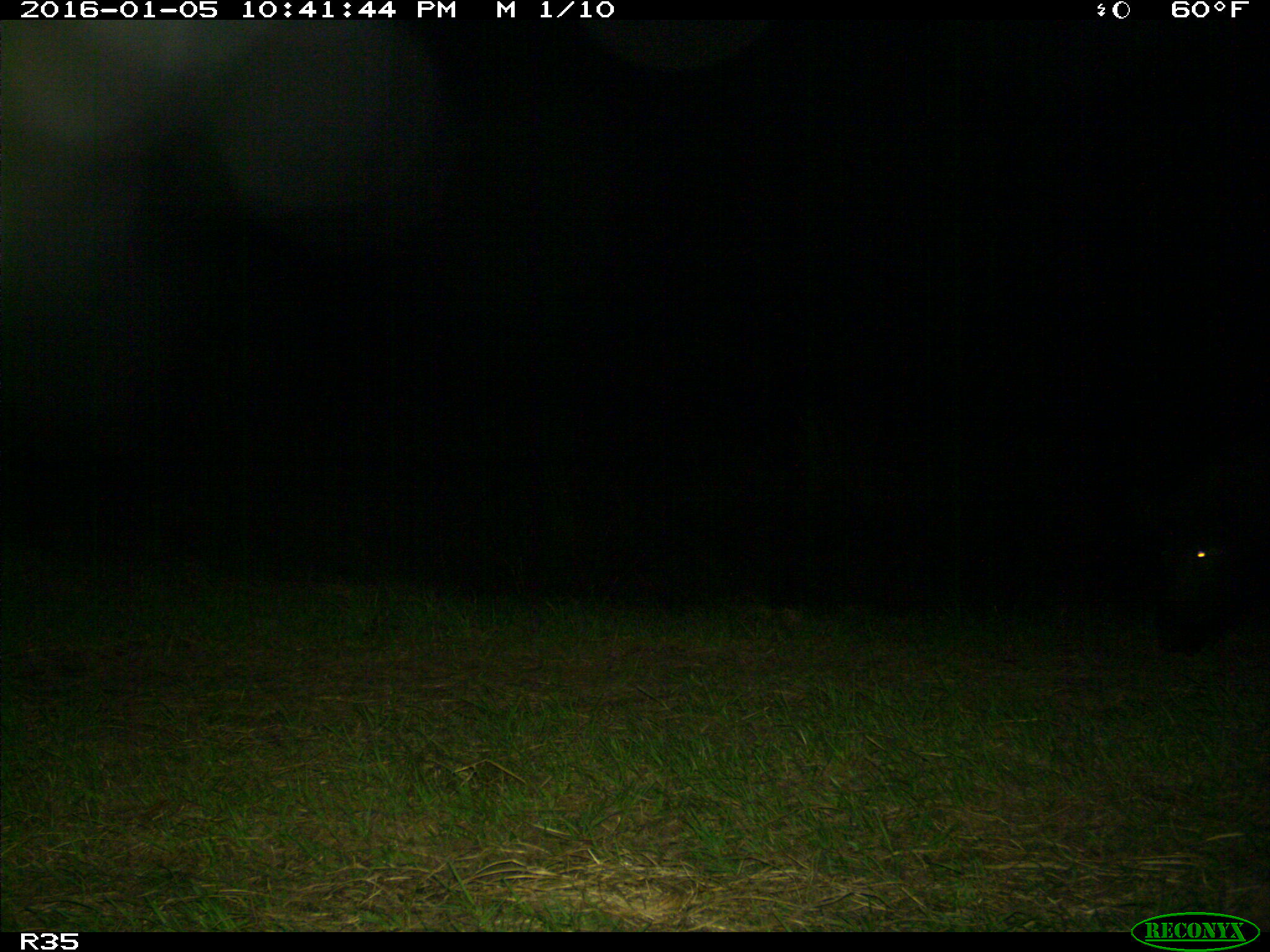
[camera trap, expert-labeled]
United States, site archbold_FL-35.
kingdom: Animalia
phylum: Chordata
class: Mammalia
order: Artiodactyla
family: Suidae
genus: Sus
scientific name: Sus scrofa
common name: wild boar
Sus scrofa (wild boar).